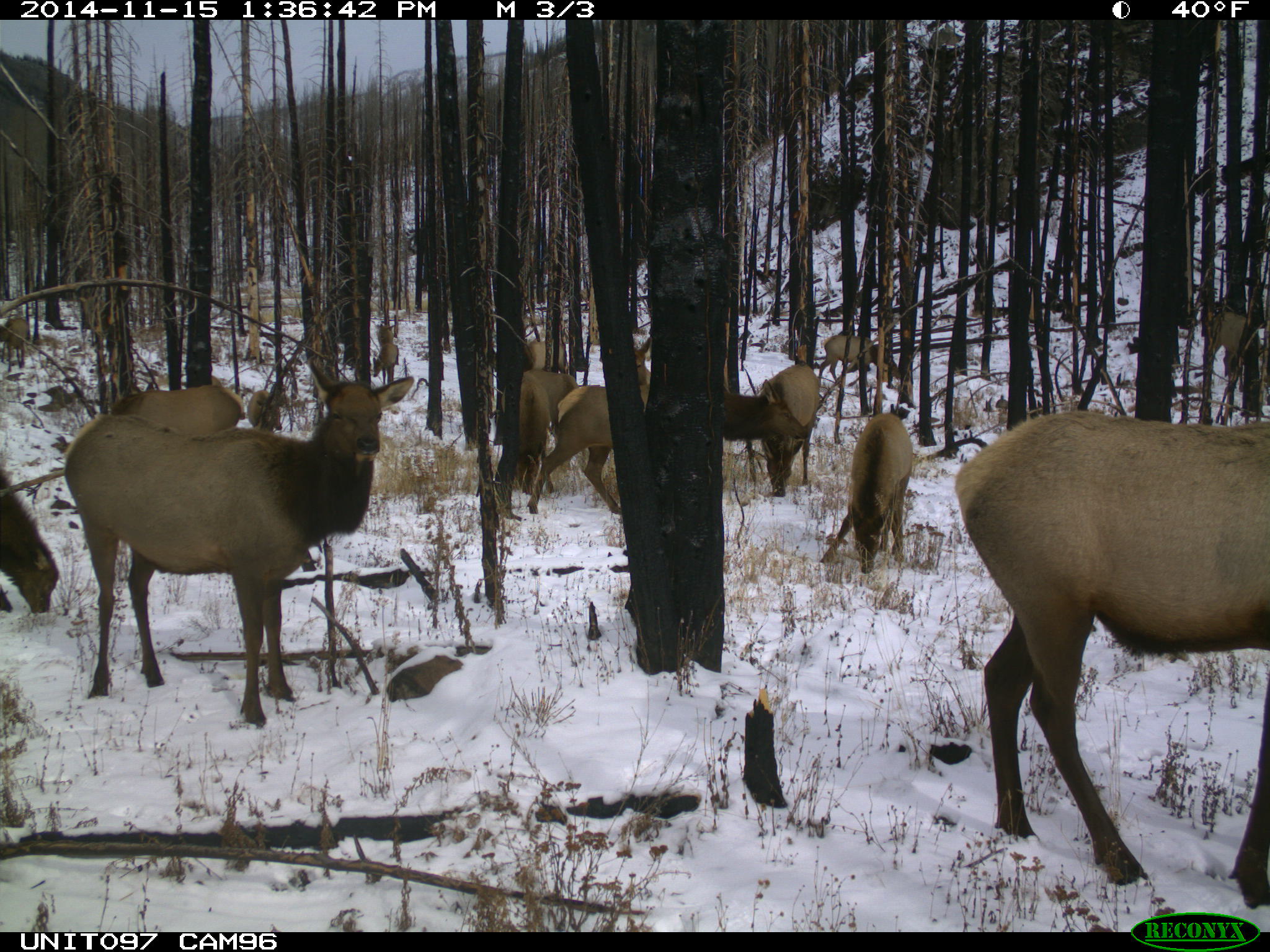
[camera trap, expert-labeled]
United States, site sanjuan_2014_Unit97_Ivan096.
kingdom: Animalia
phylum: Chordata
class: Mammalia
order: Artiodactyla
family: Cervidae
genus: Cervus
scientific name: Cervus elaphus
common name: red deer